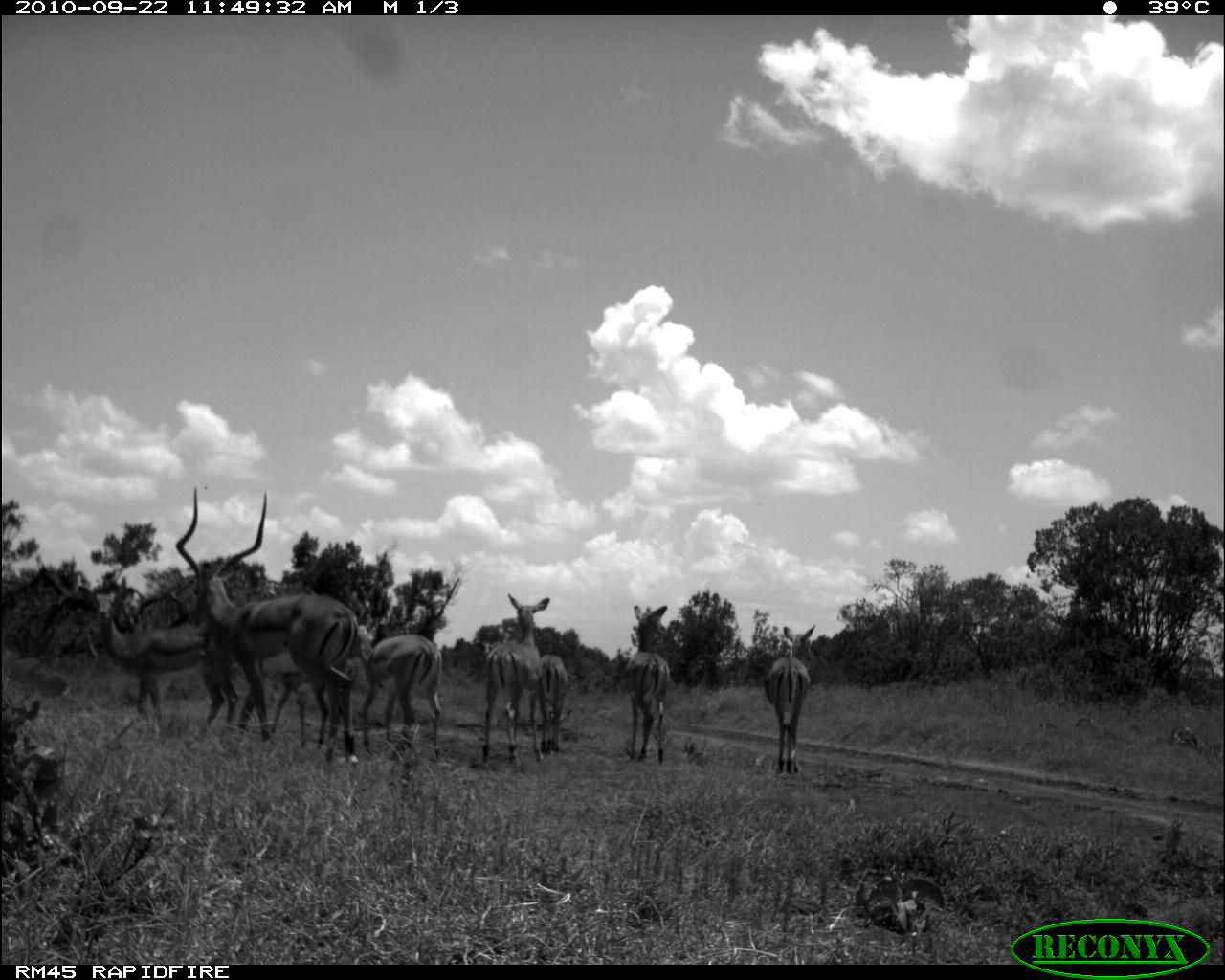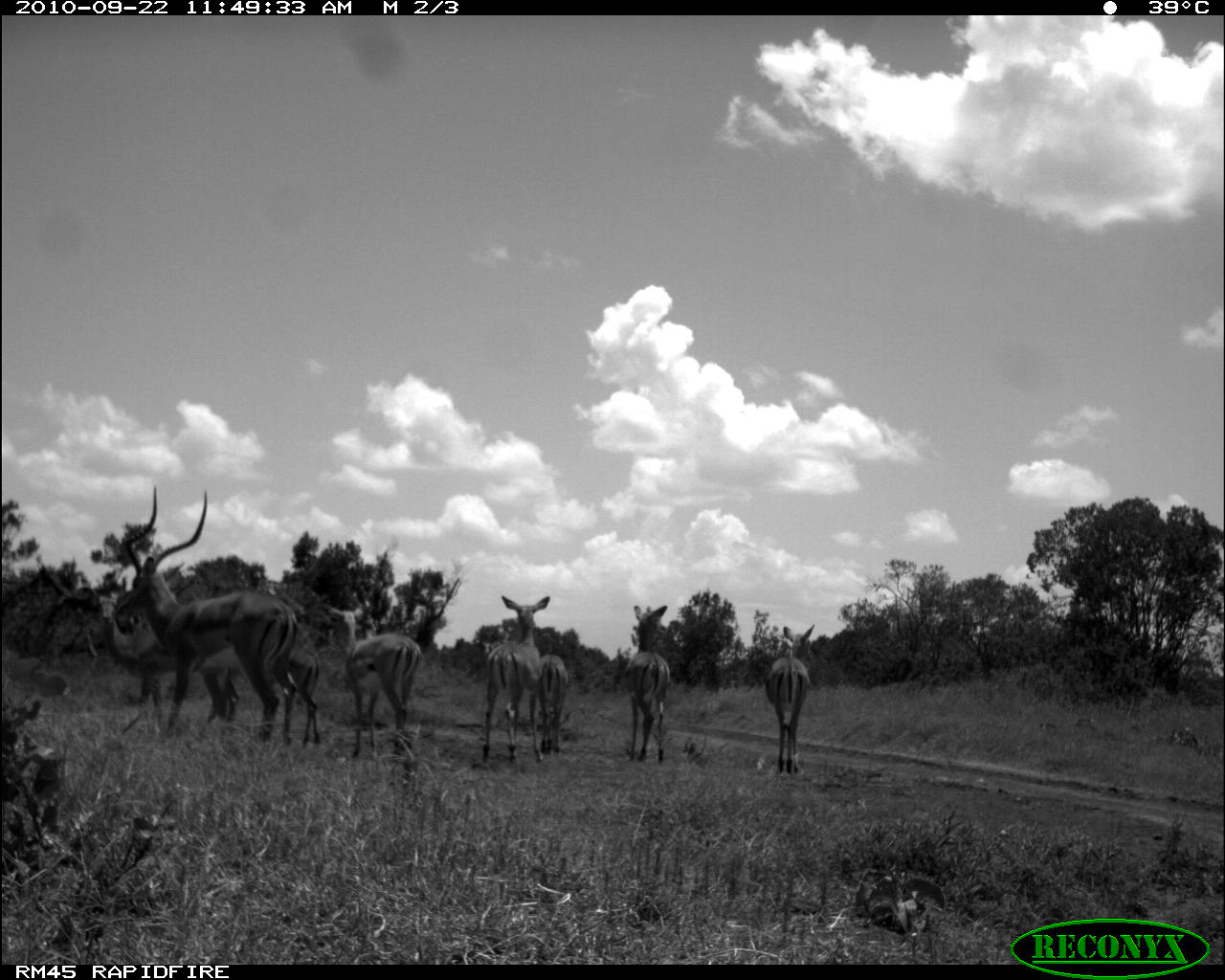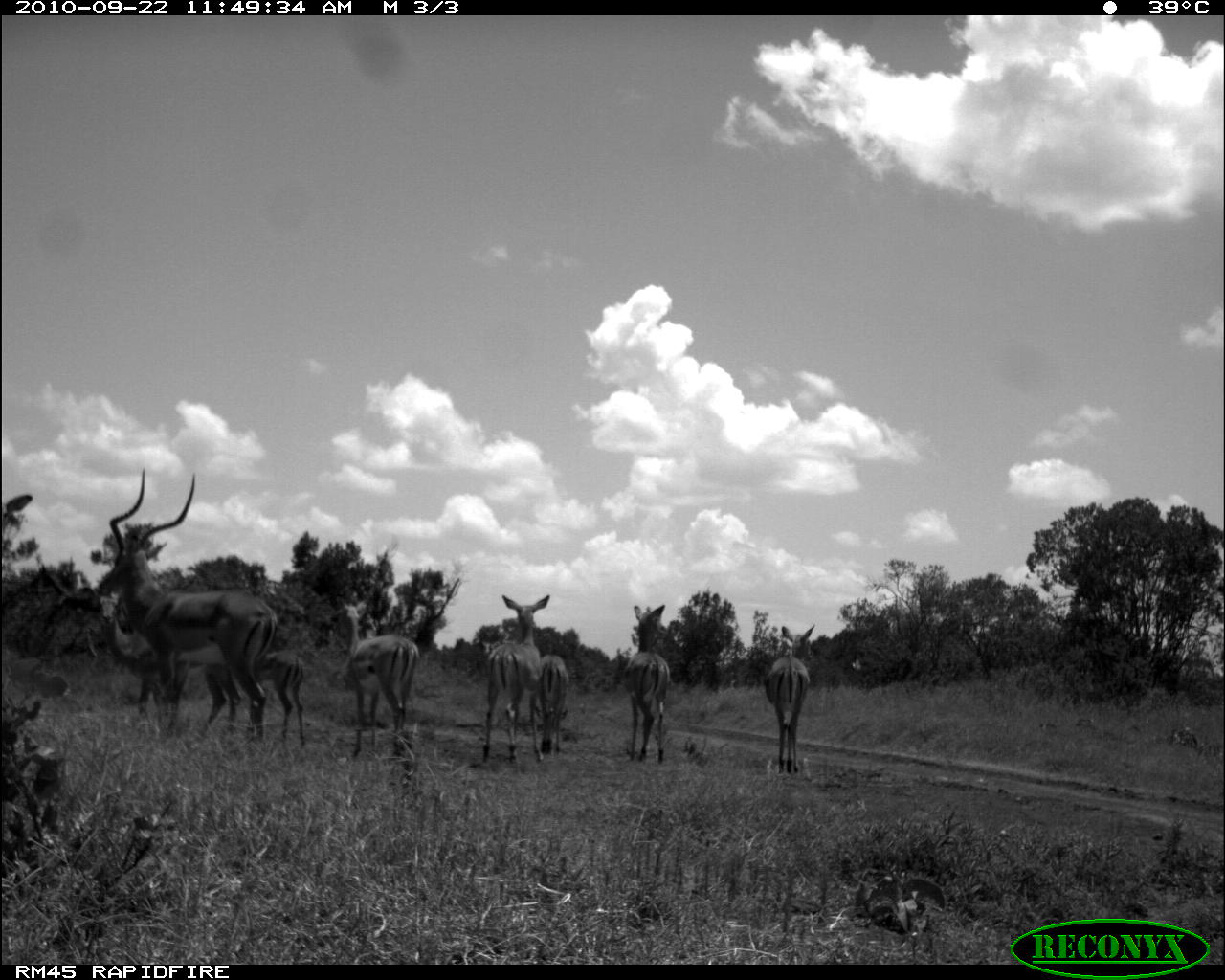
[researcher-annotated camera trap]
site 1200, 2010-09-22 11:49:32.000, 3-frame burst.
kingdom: Animalia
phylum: Chordata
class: Mammalia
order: Artiodactyla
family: Bovidae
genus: Aepyceros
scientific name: Aepyceros melampus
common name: impala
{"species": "Aepyceros melampus (impala)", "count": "8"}